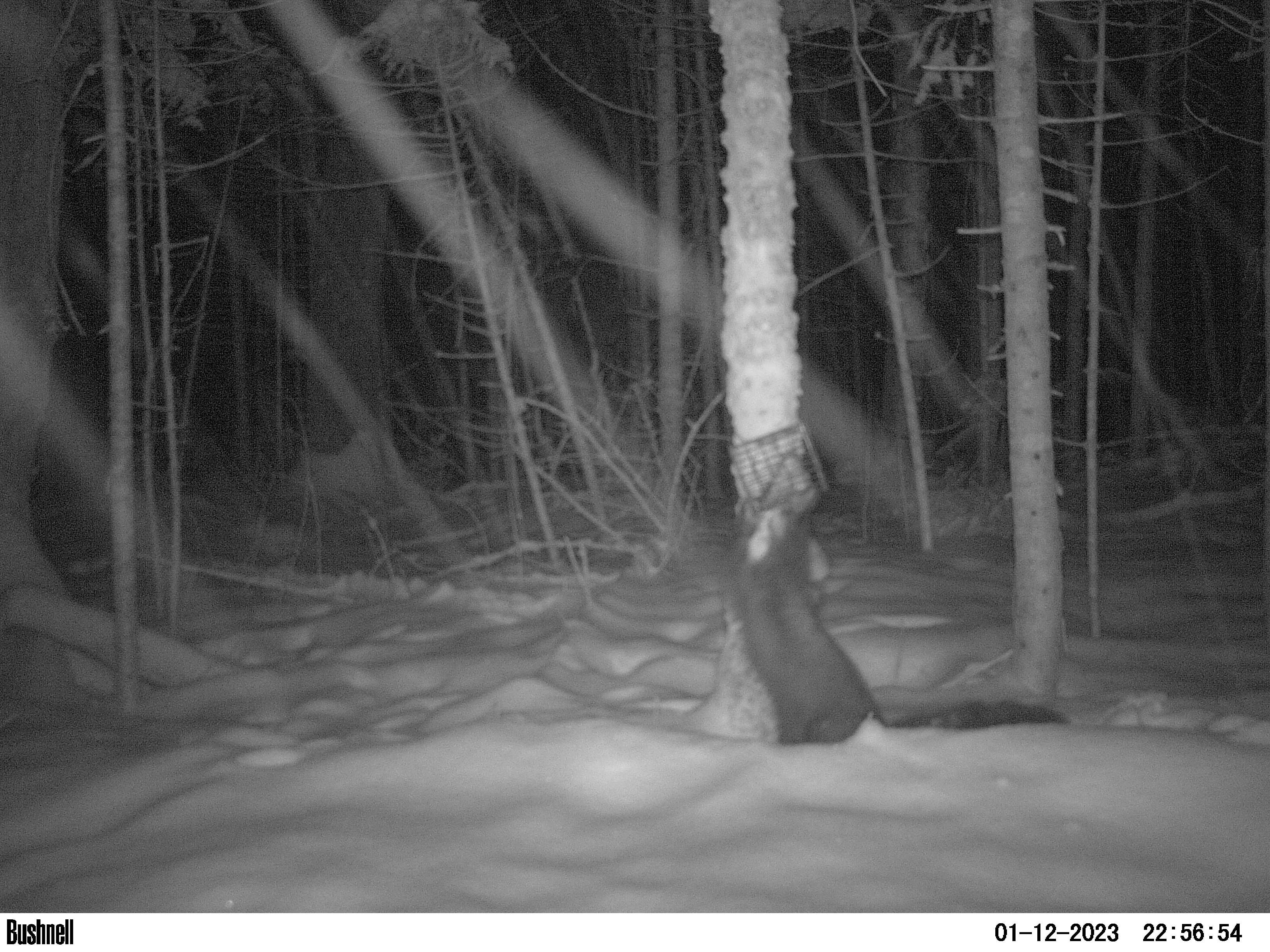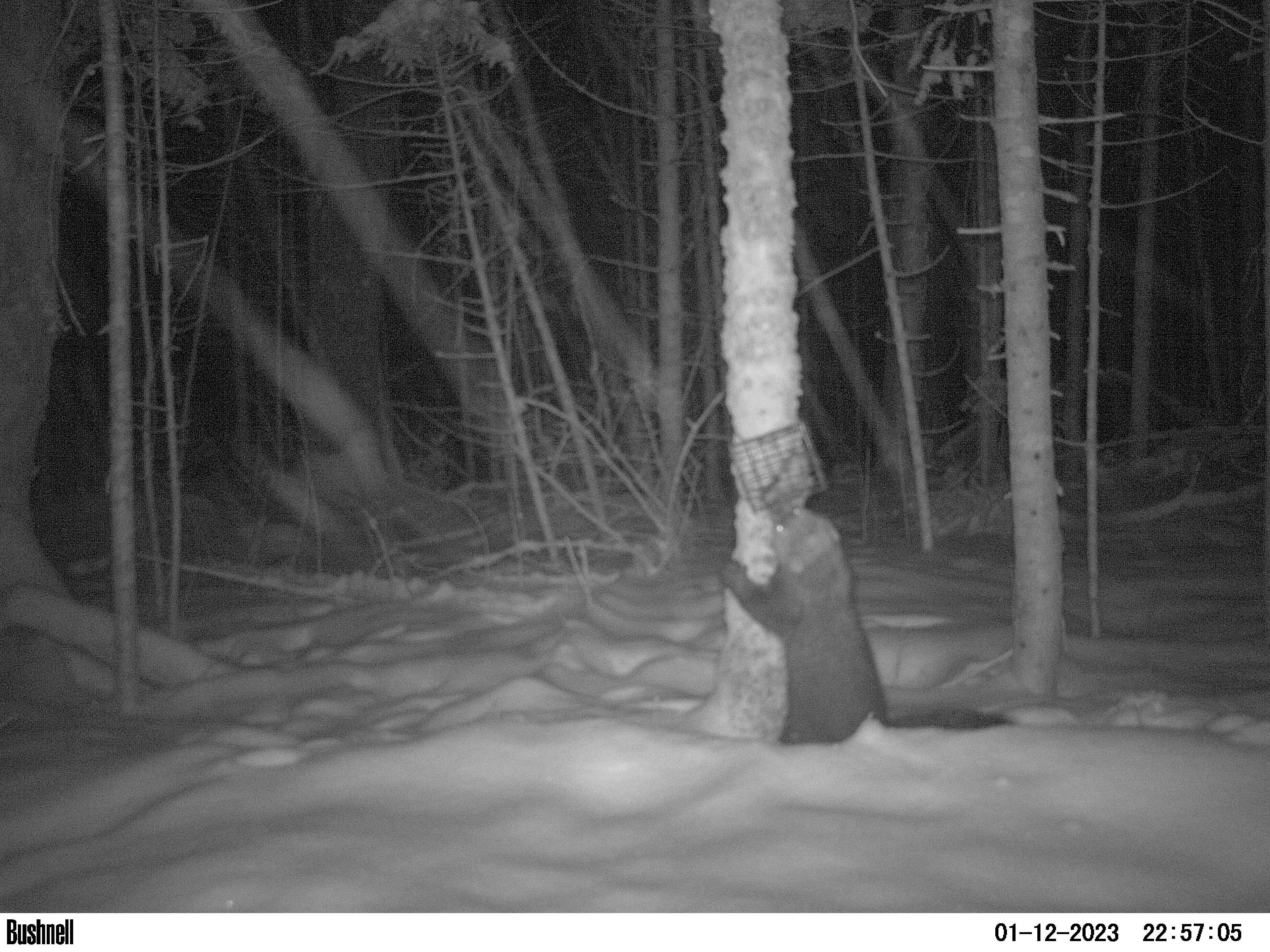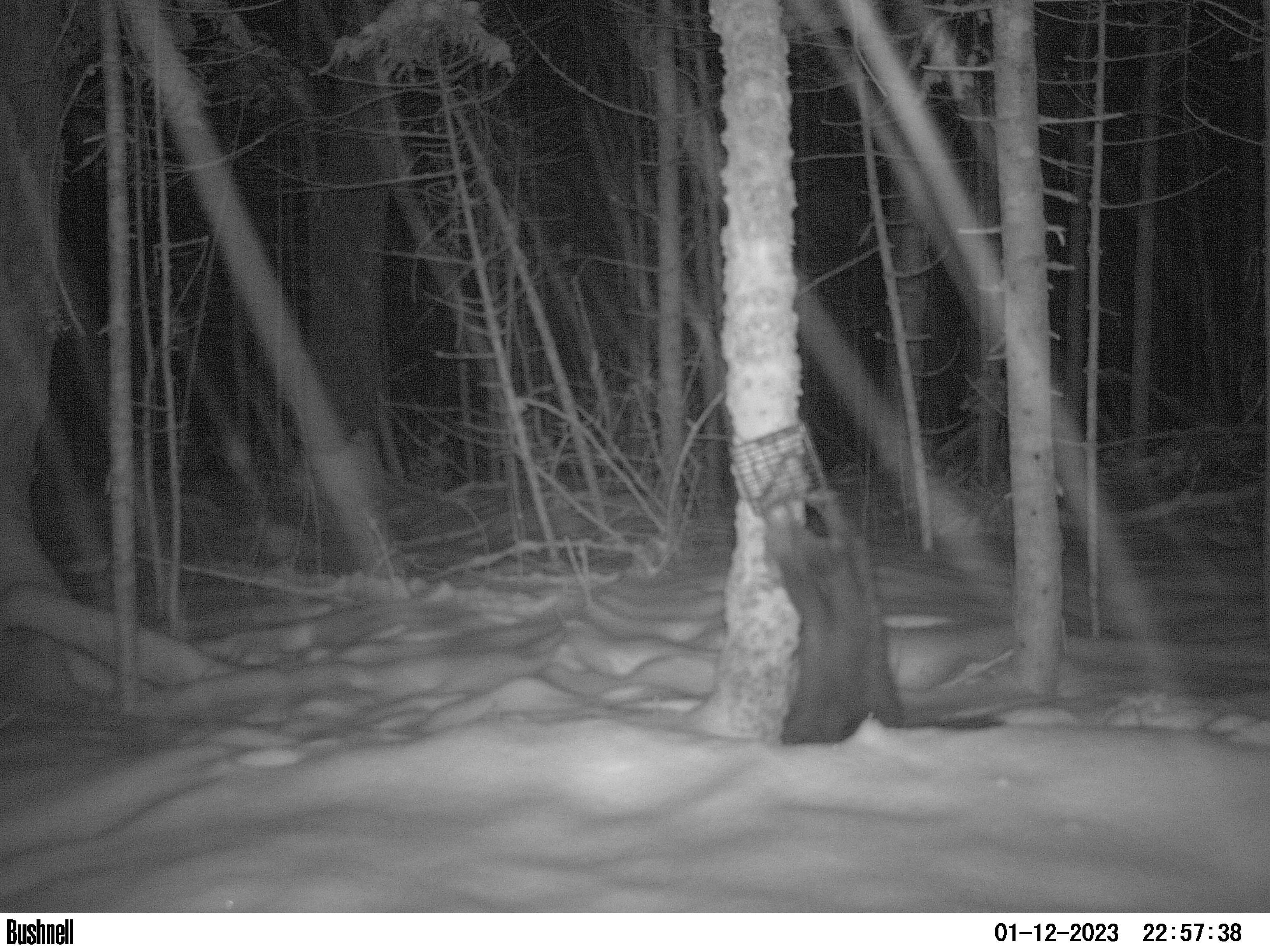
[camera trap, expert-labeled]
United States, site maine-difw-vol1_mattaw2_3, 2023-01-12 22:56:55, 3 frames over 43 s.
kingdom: Animalia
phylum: Chordata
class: Mammalia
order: Carnivora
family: Mustelidae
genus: Pekania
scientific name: Pekania pennanti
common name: fisher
Fisher (Pekania pennanti).